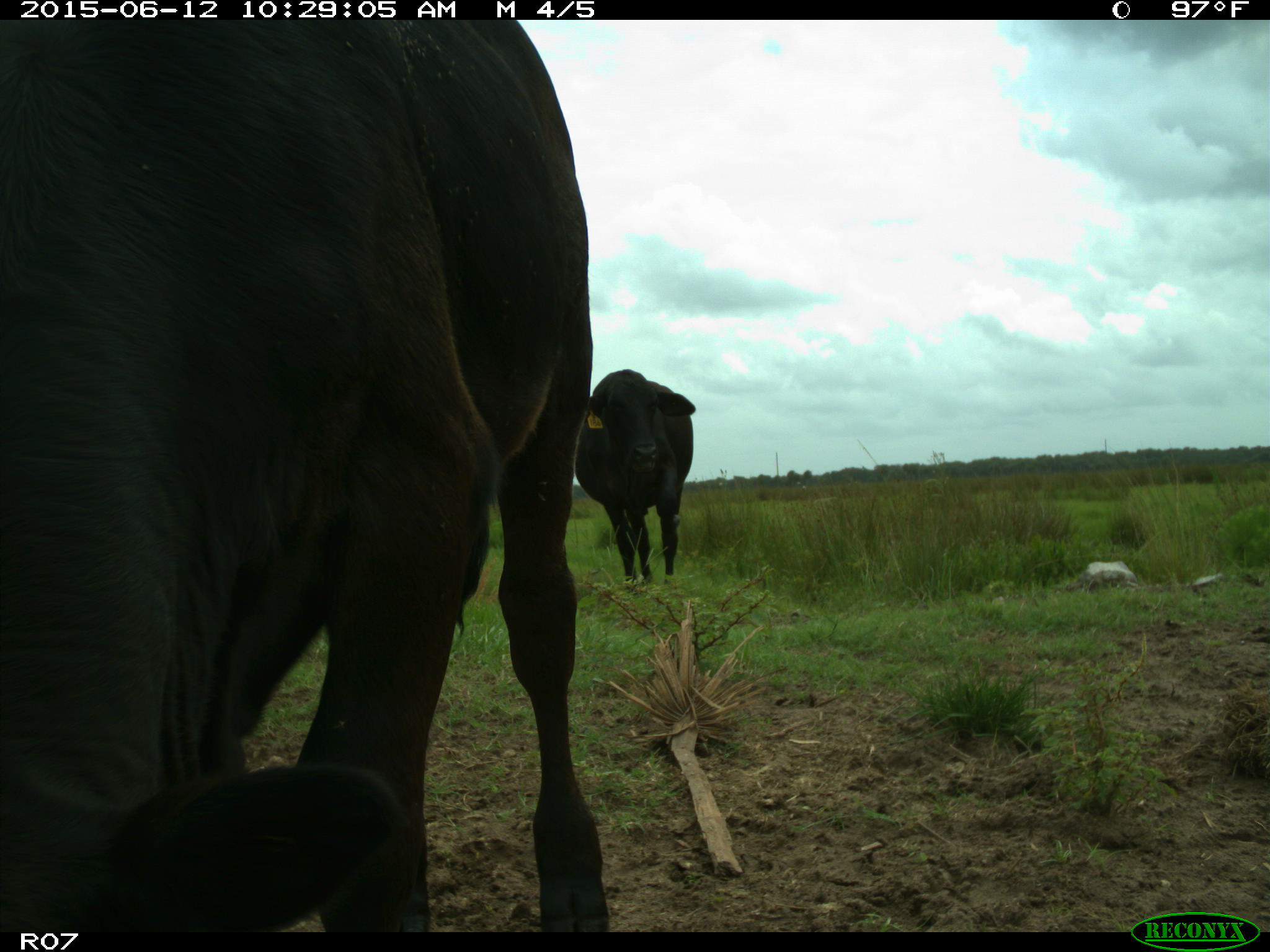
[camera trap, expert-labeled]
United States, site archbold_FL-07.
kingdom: Animalia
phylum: Chordata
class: Mammalia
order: Artiodactyla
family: Bovidae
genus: Bos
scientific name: Bos taurus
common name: domestic cow